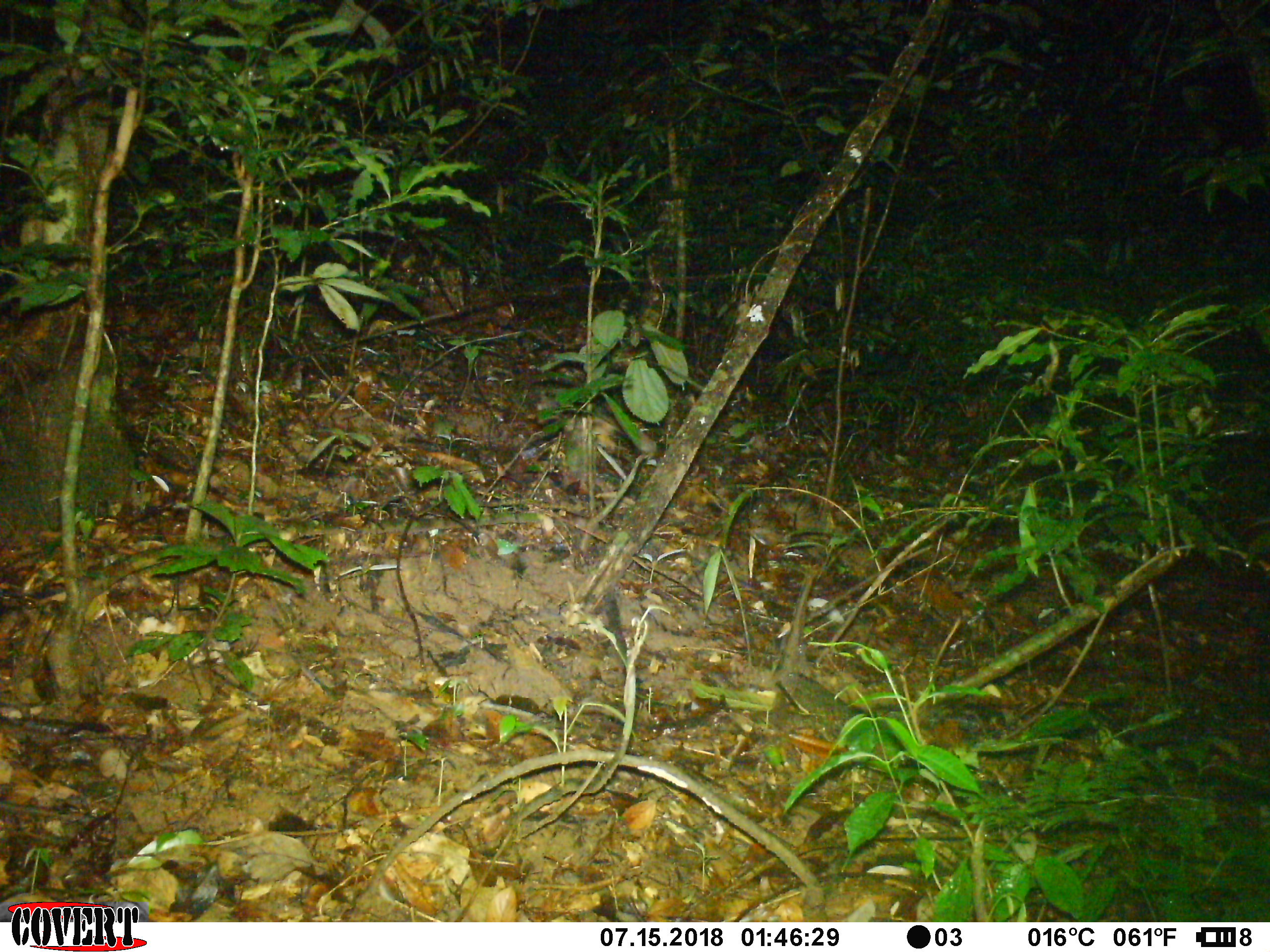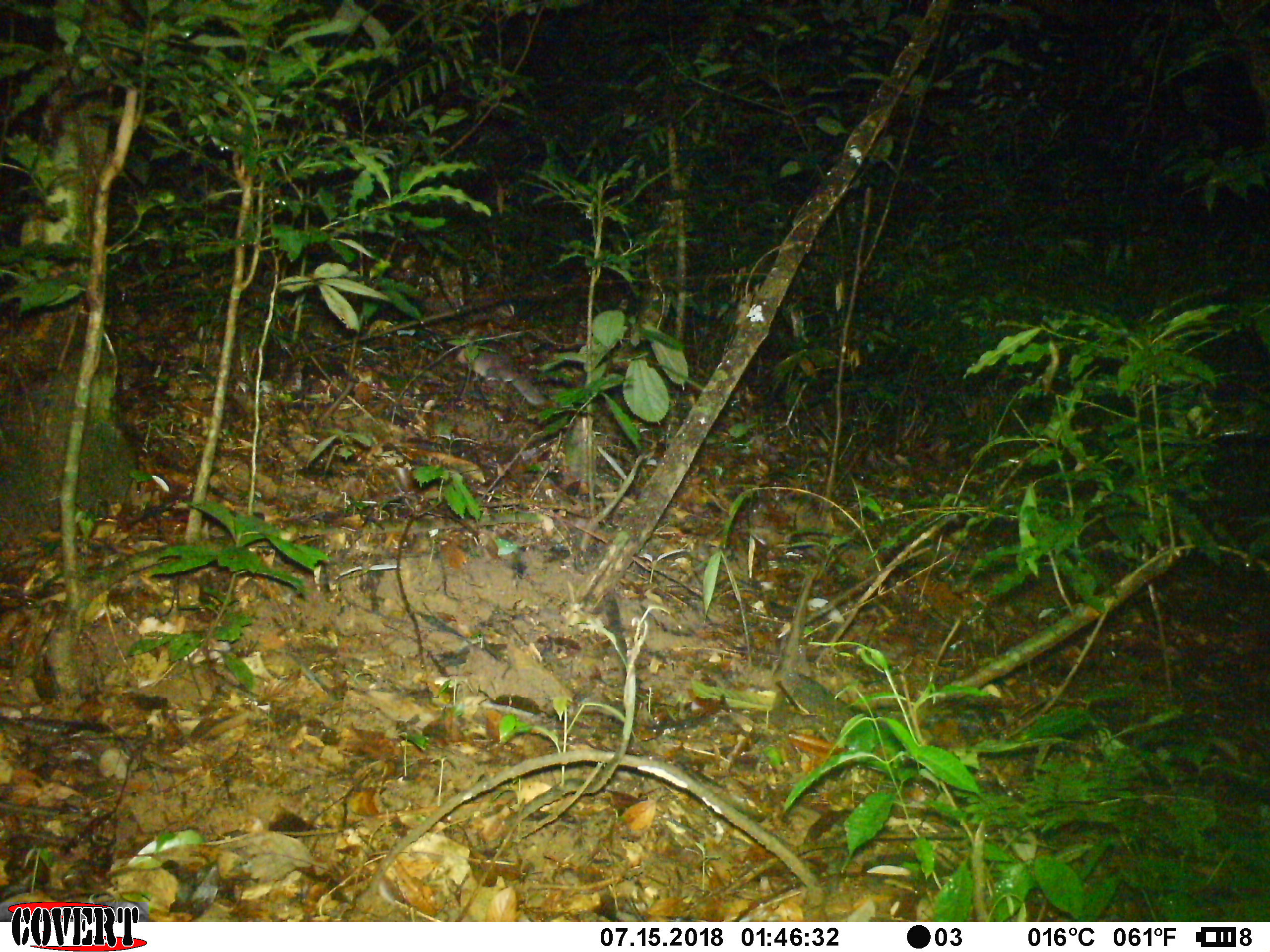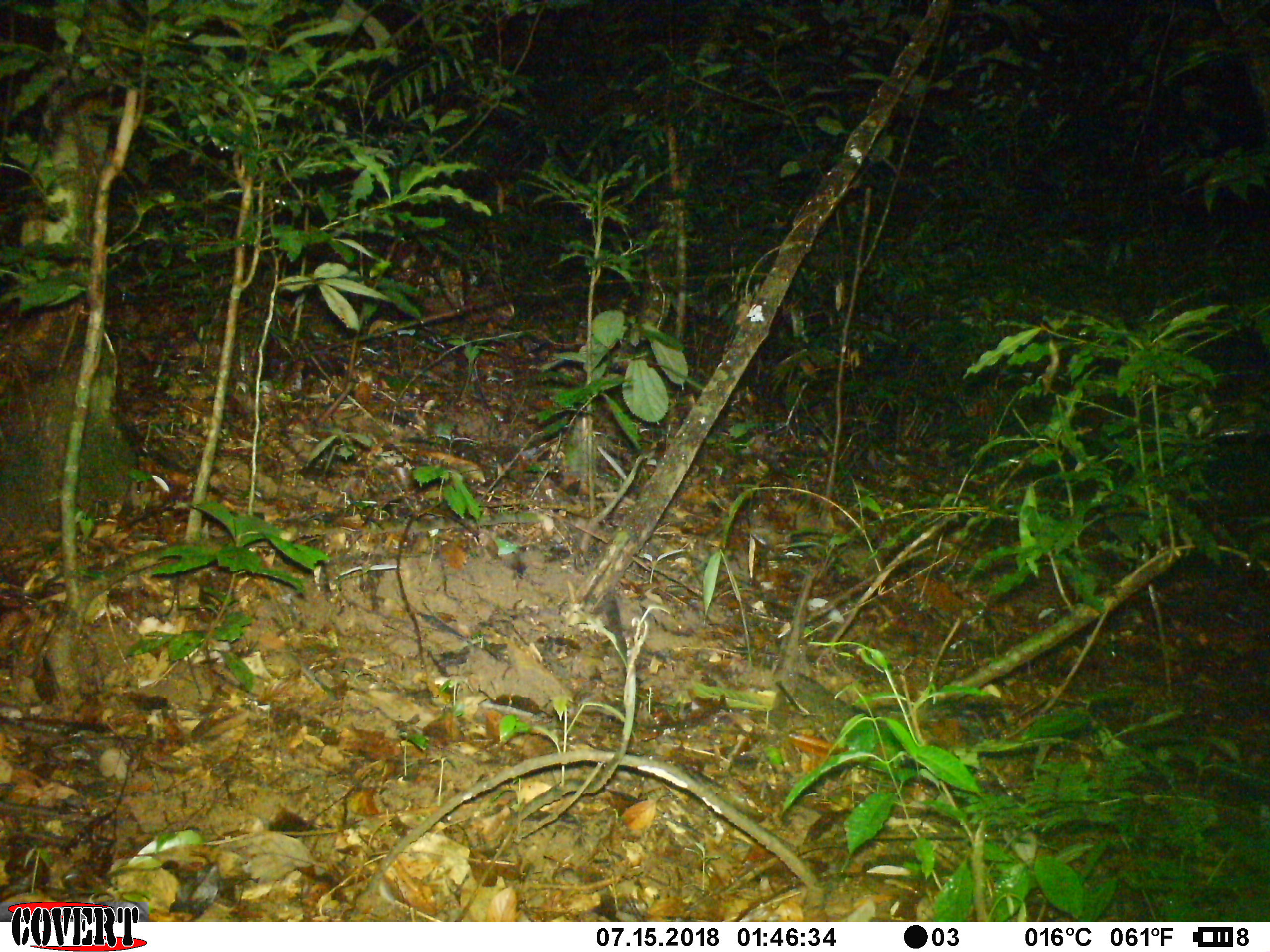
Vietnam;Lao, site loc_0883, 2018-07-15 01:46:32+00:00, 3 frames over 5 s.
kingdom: Animalia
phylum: Chordata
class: Mammalia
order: Carnivora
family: Mustelidae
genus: Melogale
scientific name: Melogale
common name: ferret badger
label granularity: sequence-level